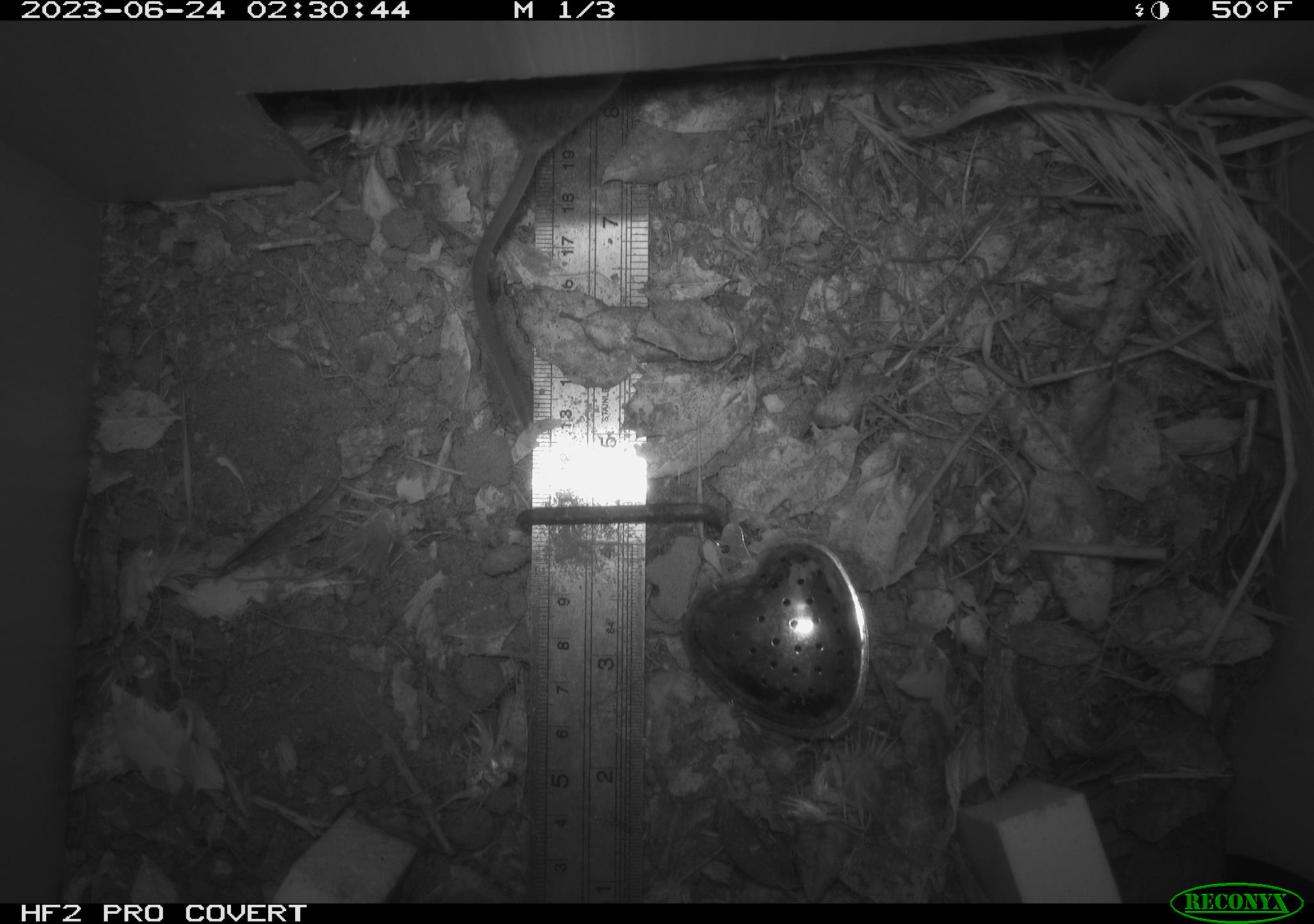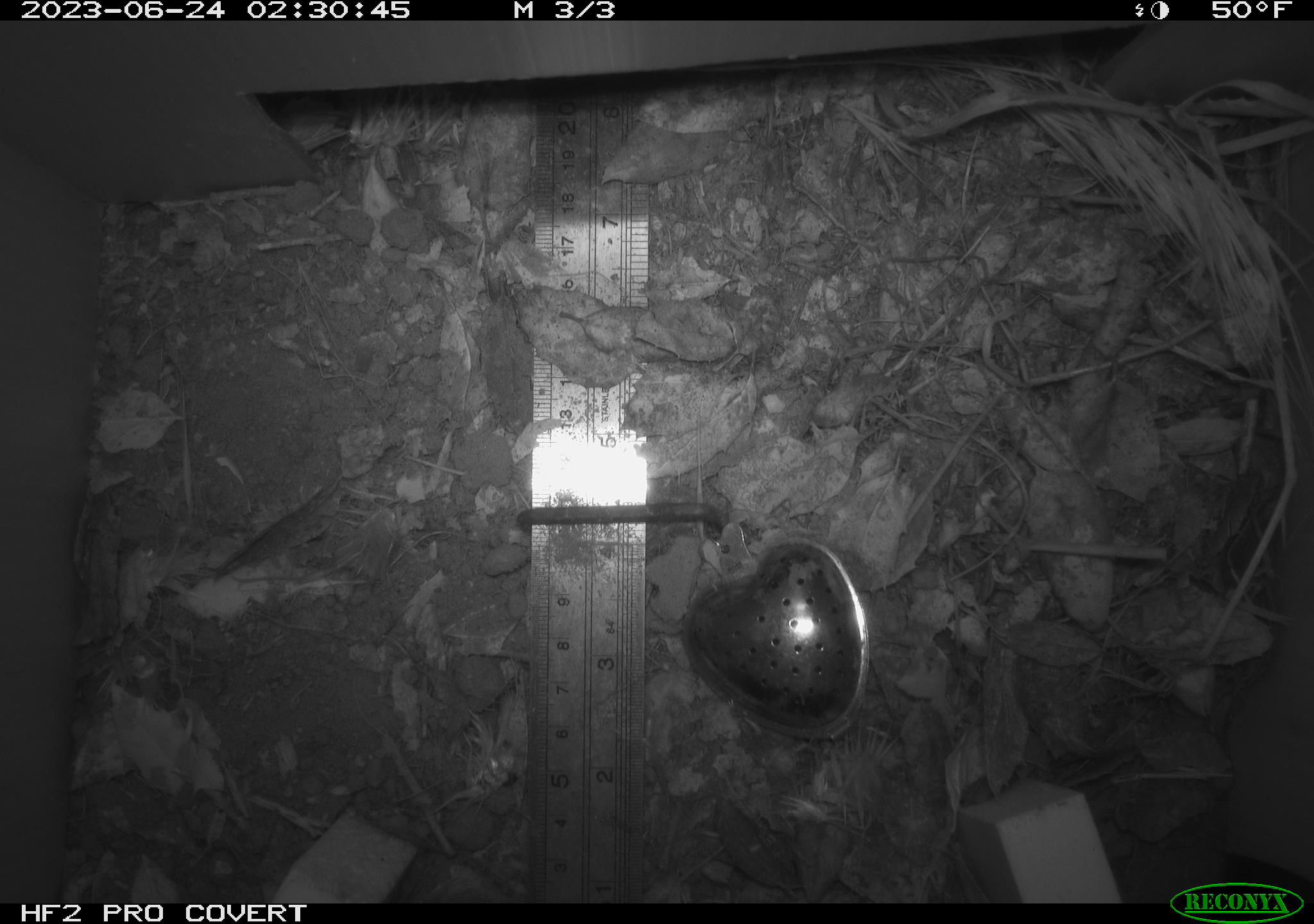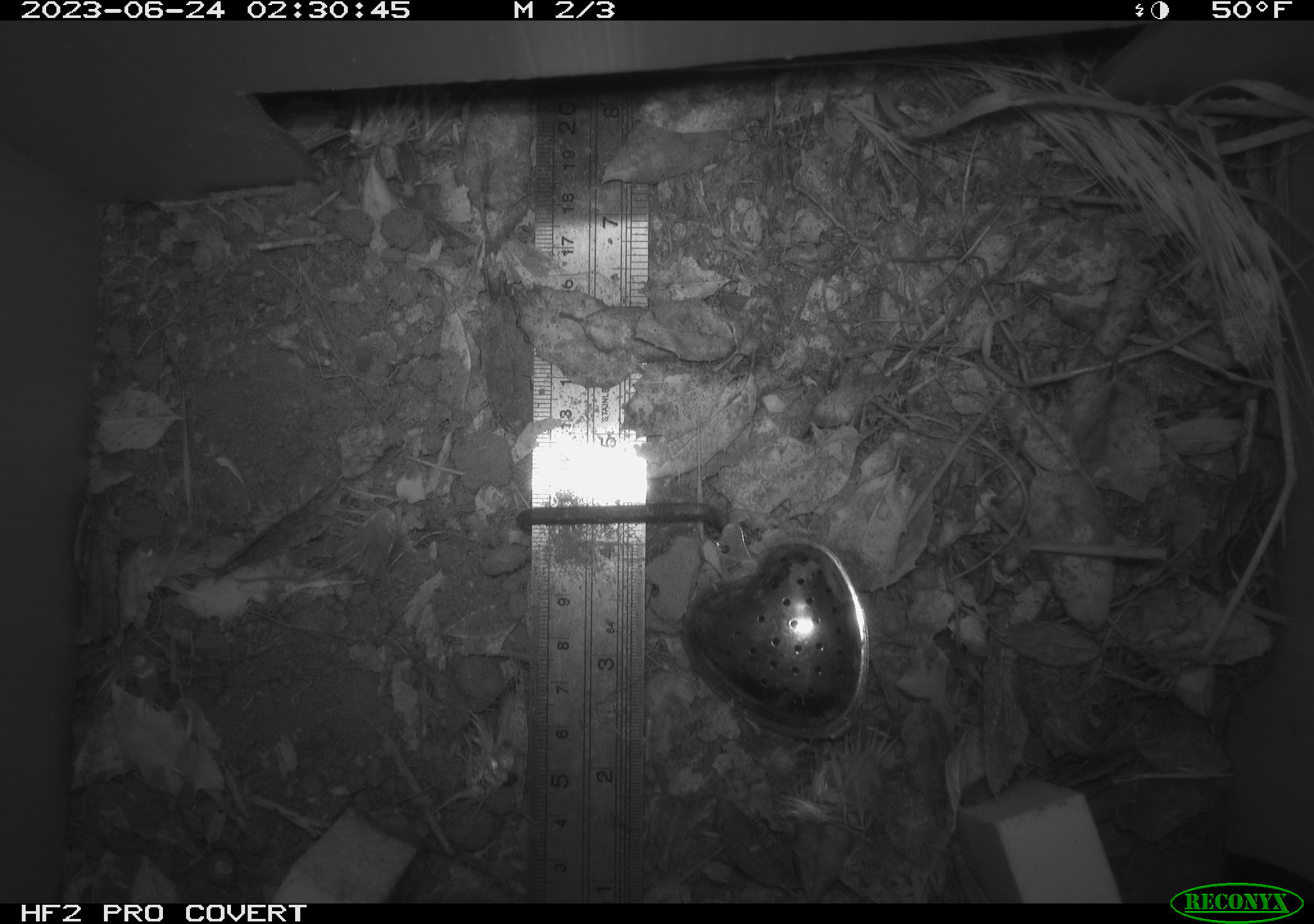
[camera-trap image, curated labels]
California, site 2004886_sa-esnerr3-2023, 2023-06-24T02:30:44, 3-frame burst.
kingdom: Animalia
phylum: Chordata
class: Mammalia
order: Rodentia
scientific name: Rodentia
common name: mouse species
Mouse species (Rodentia).